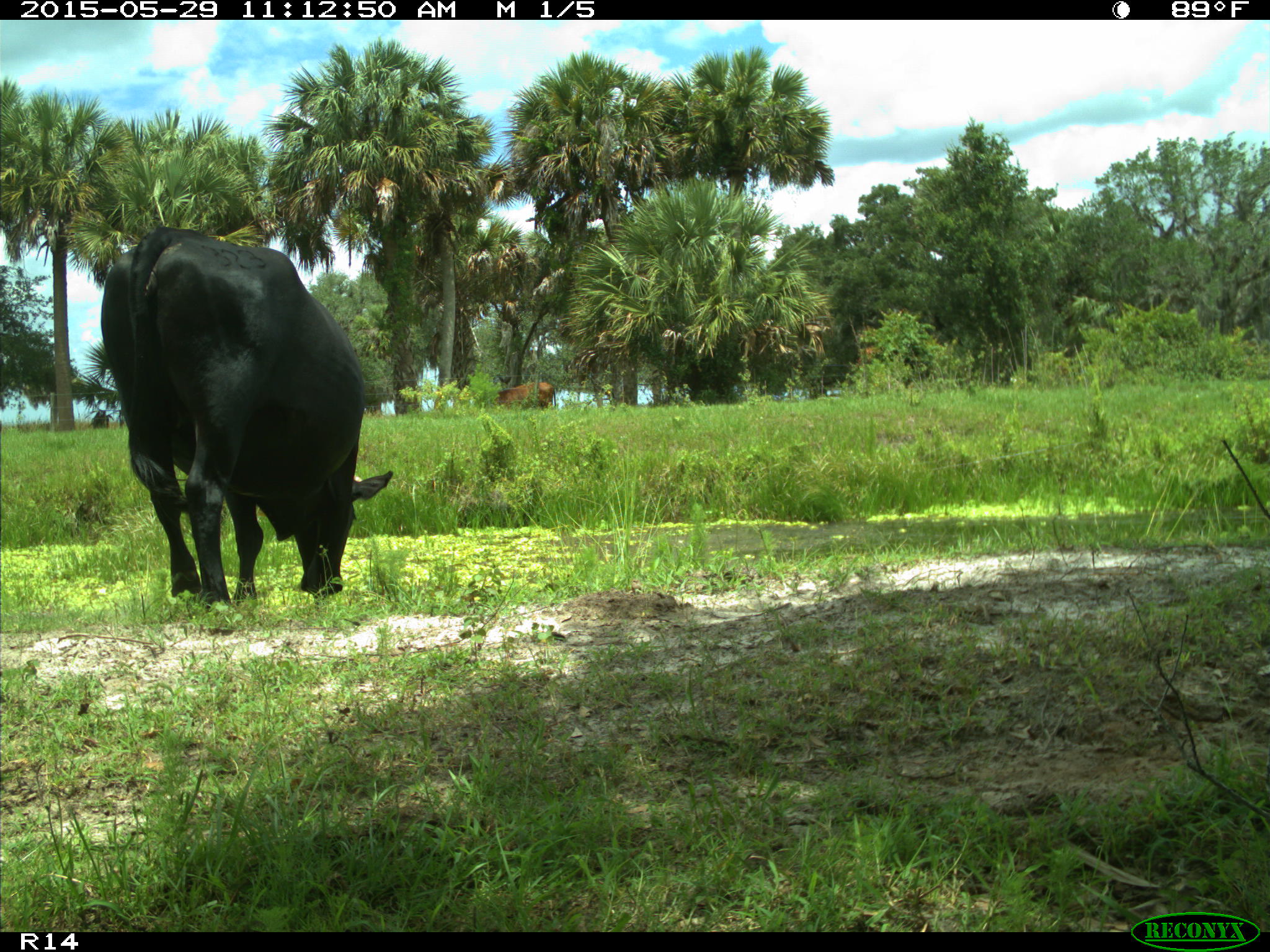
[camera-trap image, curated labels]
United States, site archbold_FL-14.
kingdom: Animalia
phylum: Chordata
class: Mammalia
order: Artiodactyla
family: Bovidae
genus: Bos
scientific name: Bos taurus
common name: domestic cow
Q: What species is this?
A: Bos taurus (domestic cow).